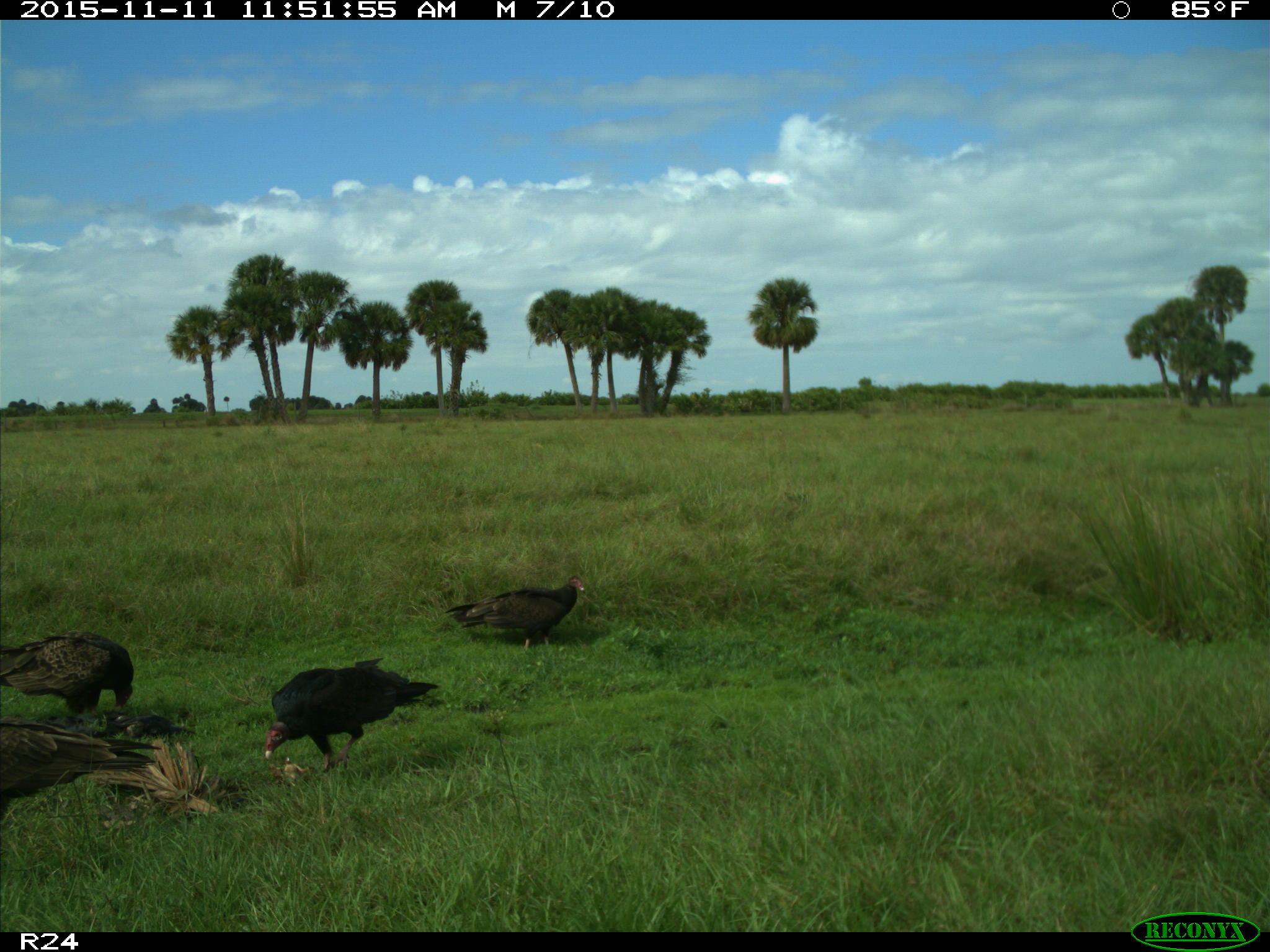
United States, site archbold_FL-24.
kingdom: Animalia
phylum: Chordata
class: Aves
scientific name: Aves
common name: birds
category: unidentified bird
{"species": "unidentified bird (birds) (Aves)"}